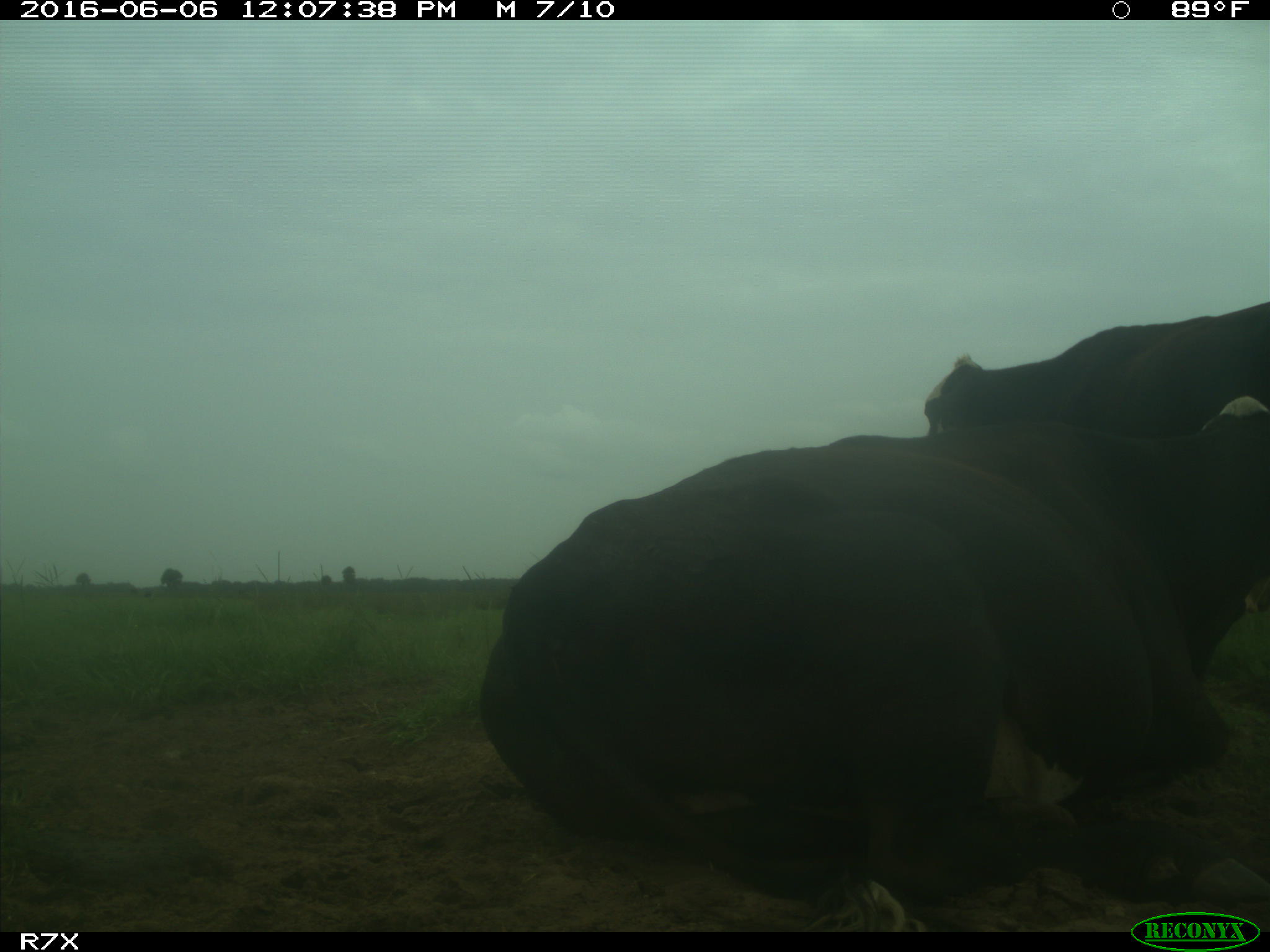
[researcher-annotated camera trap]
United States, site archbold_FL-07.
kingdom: Animalia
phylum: Chordata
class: Mammalia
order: Artiodactyla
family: Bovidae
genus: Bos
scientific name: Bos taurus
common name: domestic cow